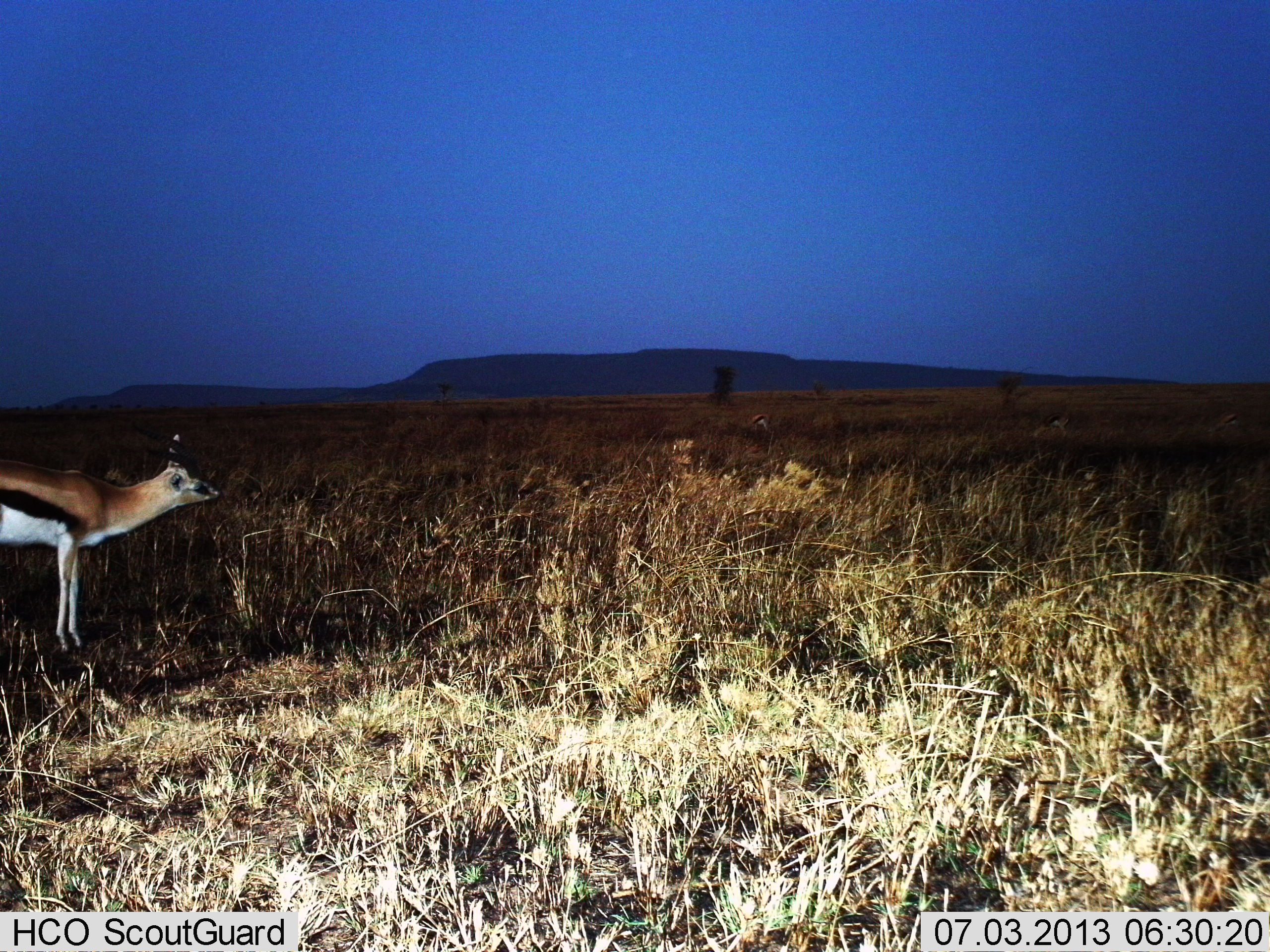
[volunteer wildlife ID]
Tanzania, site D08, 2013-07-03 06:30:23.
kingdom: Animalia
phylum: Chordata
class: Mammalia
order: Artiodactyla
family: Bovidae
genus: Eudorcas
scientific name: Eudorcas thomsonii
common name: thomson's gazelle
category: gazellethomsons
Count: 1.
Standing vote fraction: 96%.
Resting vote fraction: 0%.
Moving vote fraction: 0%.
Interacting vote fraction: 0%.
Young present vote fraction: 0%.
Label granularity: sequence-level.